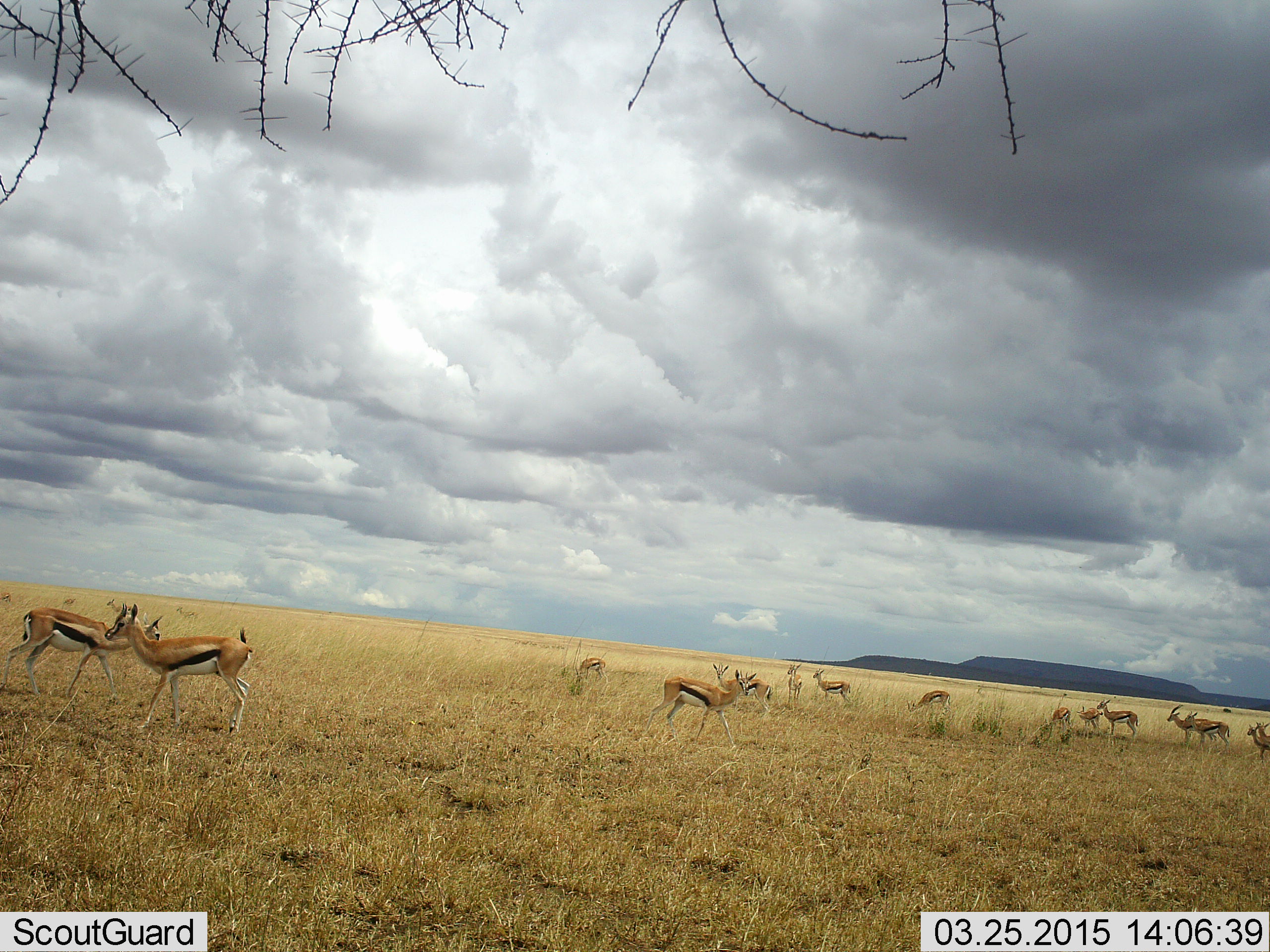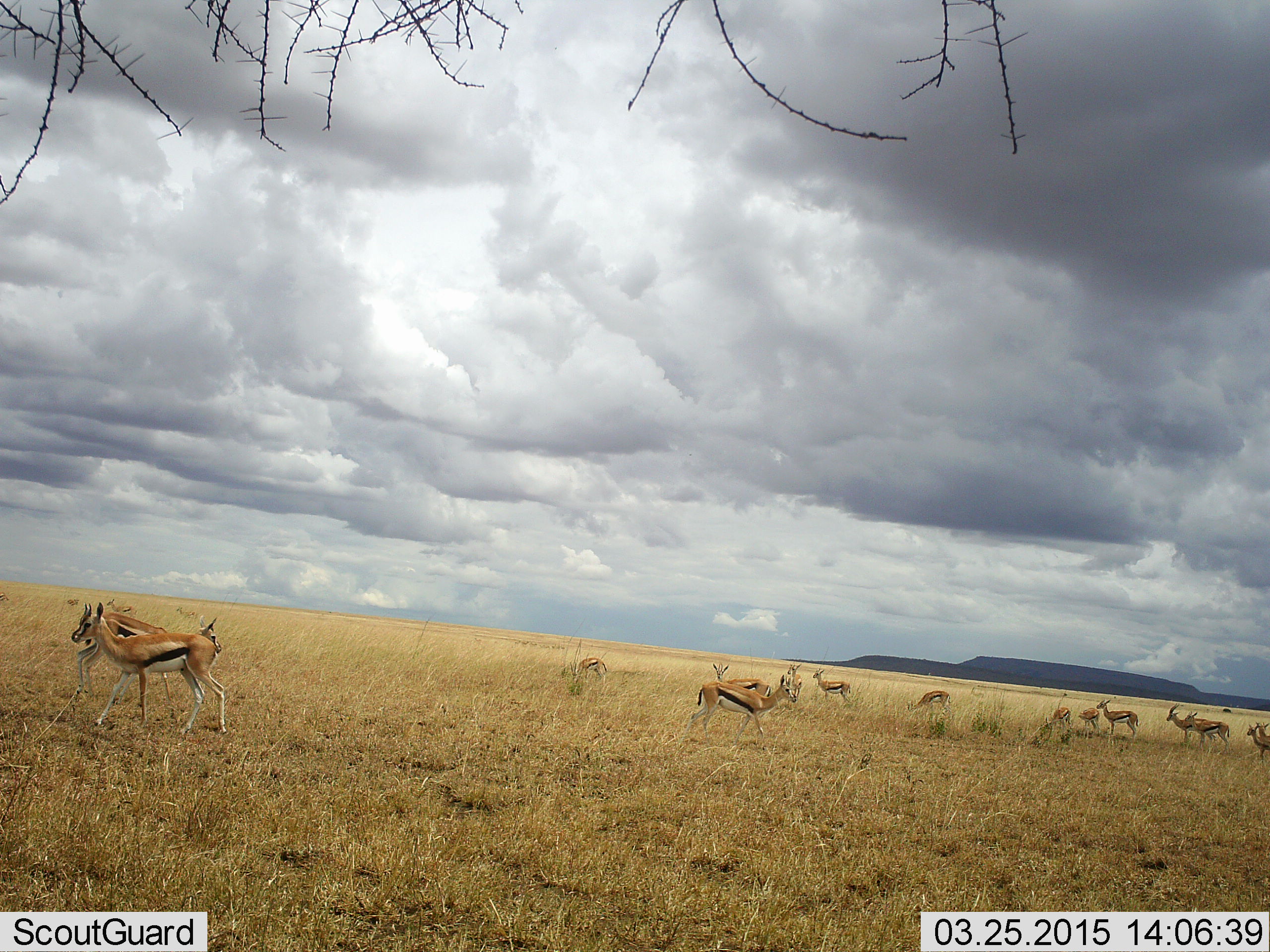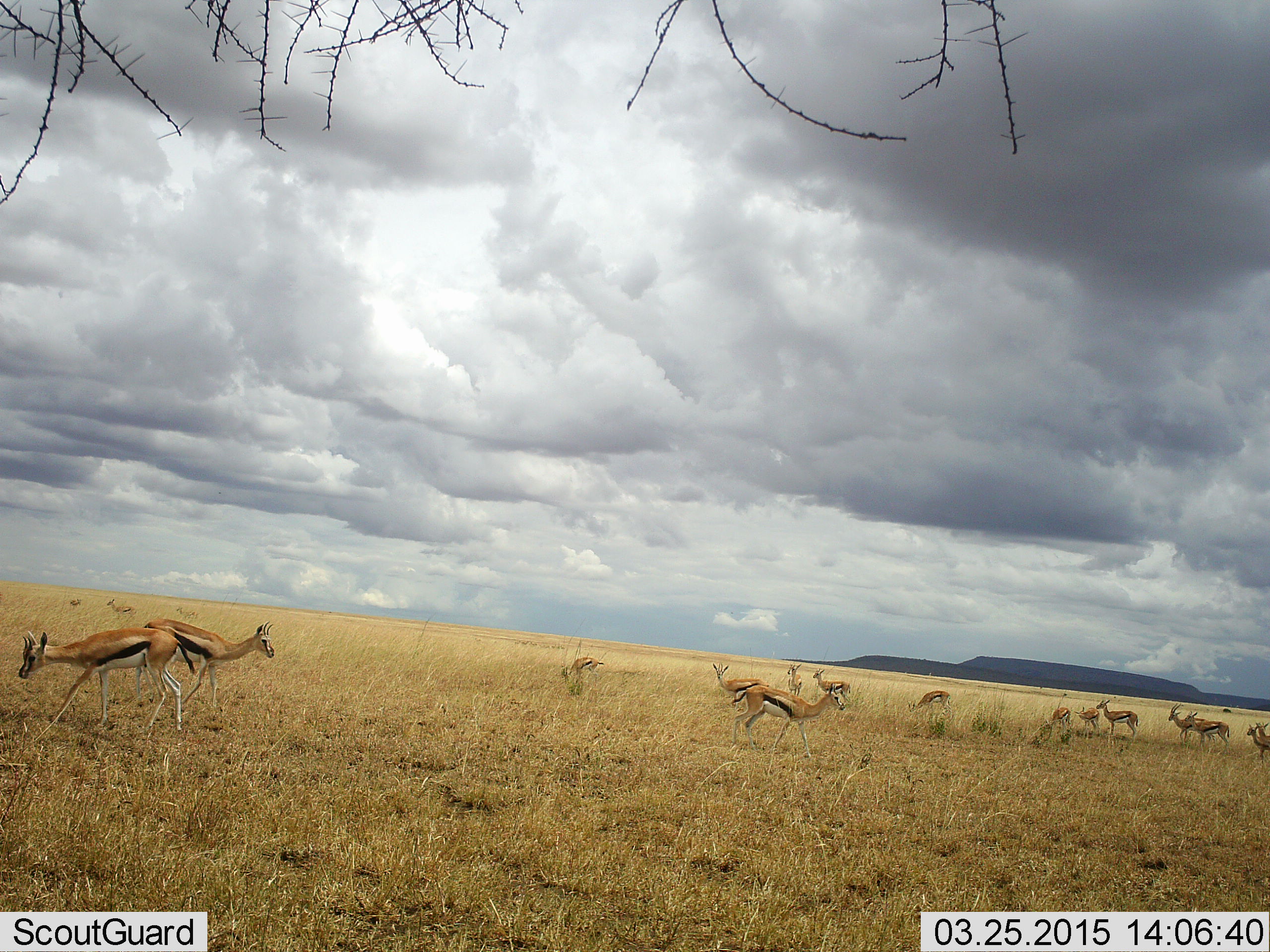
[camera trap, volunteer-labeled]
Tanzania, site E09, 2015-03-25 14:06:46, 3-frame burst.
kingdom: Animalia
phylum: Chordata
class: Mammalia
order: Artiodactyla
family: Bovidae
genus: Eudorcas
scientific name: Eudorcas thomsonii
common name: thomson's gazelle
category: gazellethomsons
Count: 11-50.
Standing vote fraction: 70%.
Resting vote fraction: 0%.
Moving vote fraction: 60%.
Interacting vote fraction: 20%.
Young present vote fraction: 0%.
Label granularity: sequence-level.